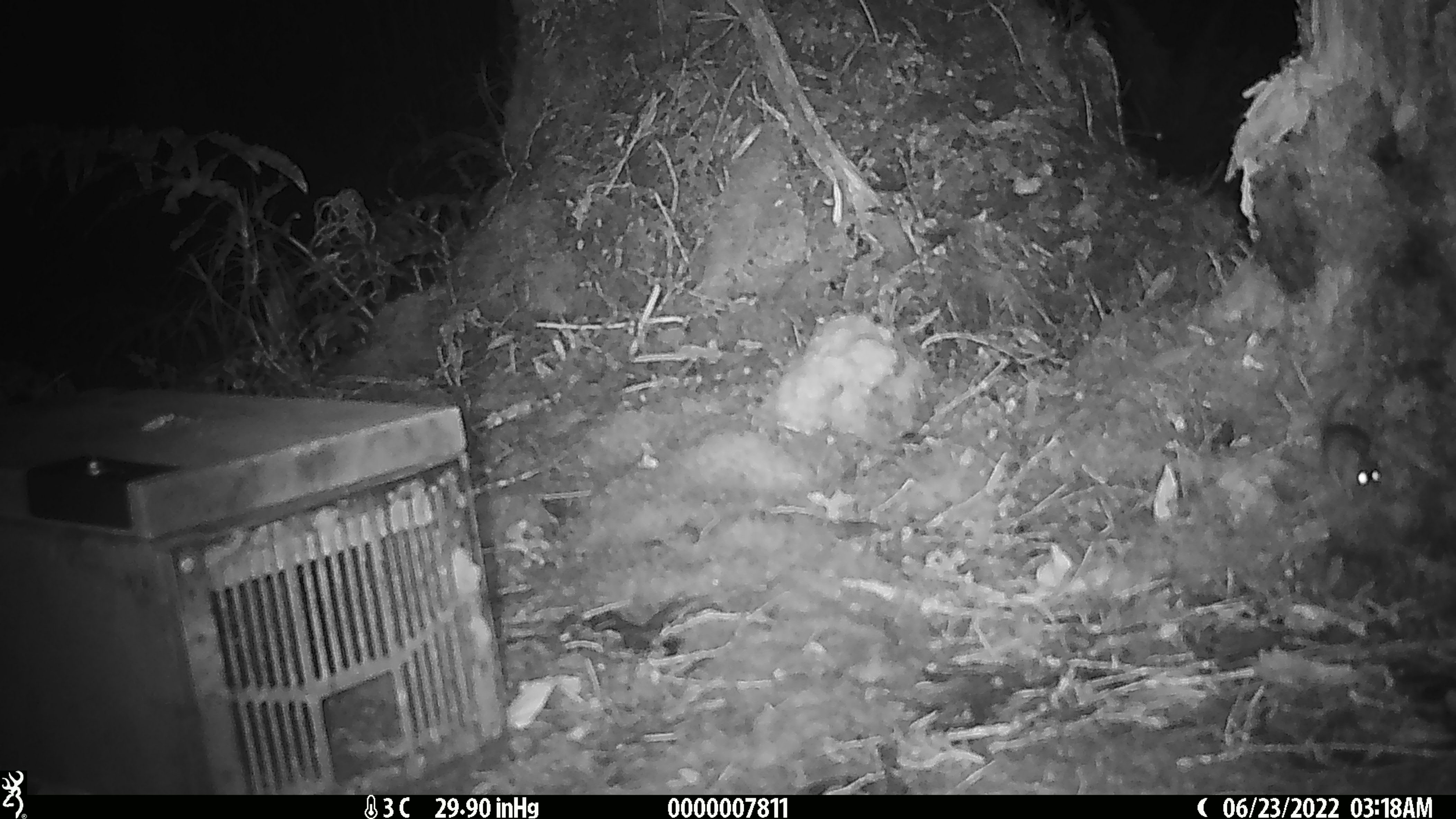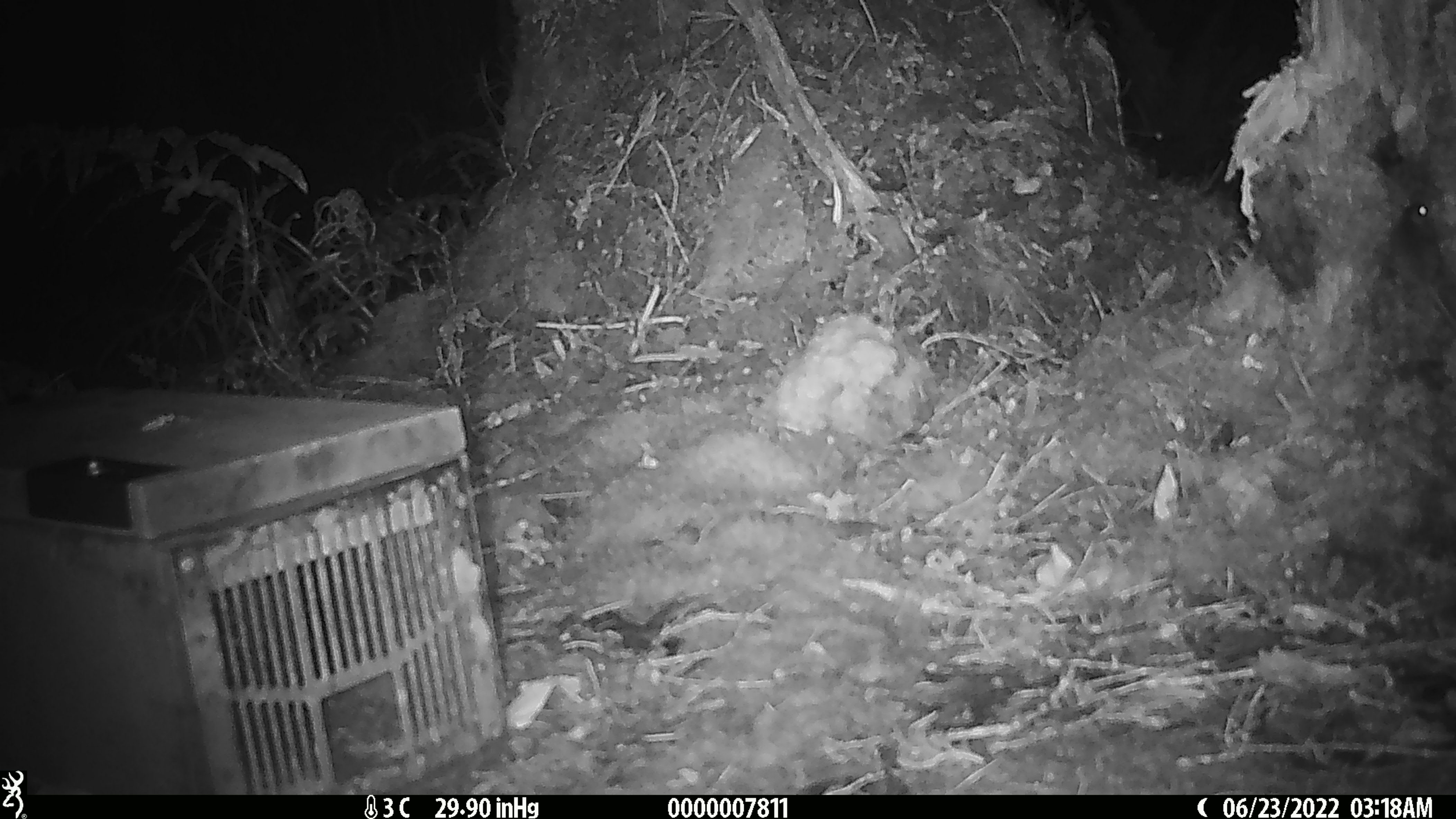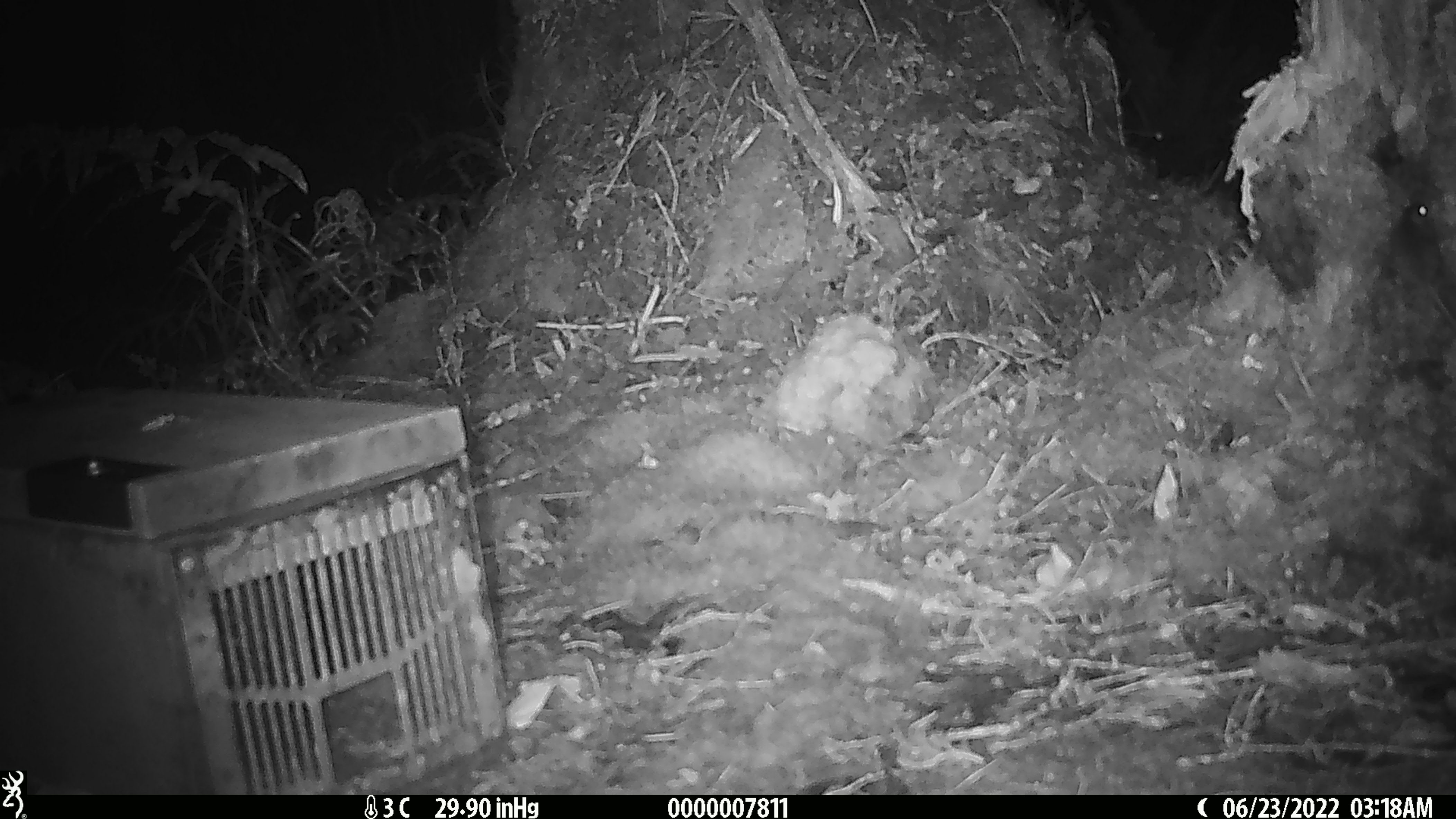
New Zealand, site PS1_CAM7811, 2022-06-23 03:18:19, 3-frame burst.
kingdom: Animalia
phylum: Chordata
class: Mammalia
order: Rodentia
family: Muridae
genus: Mus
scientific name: Mus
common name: mouse